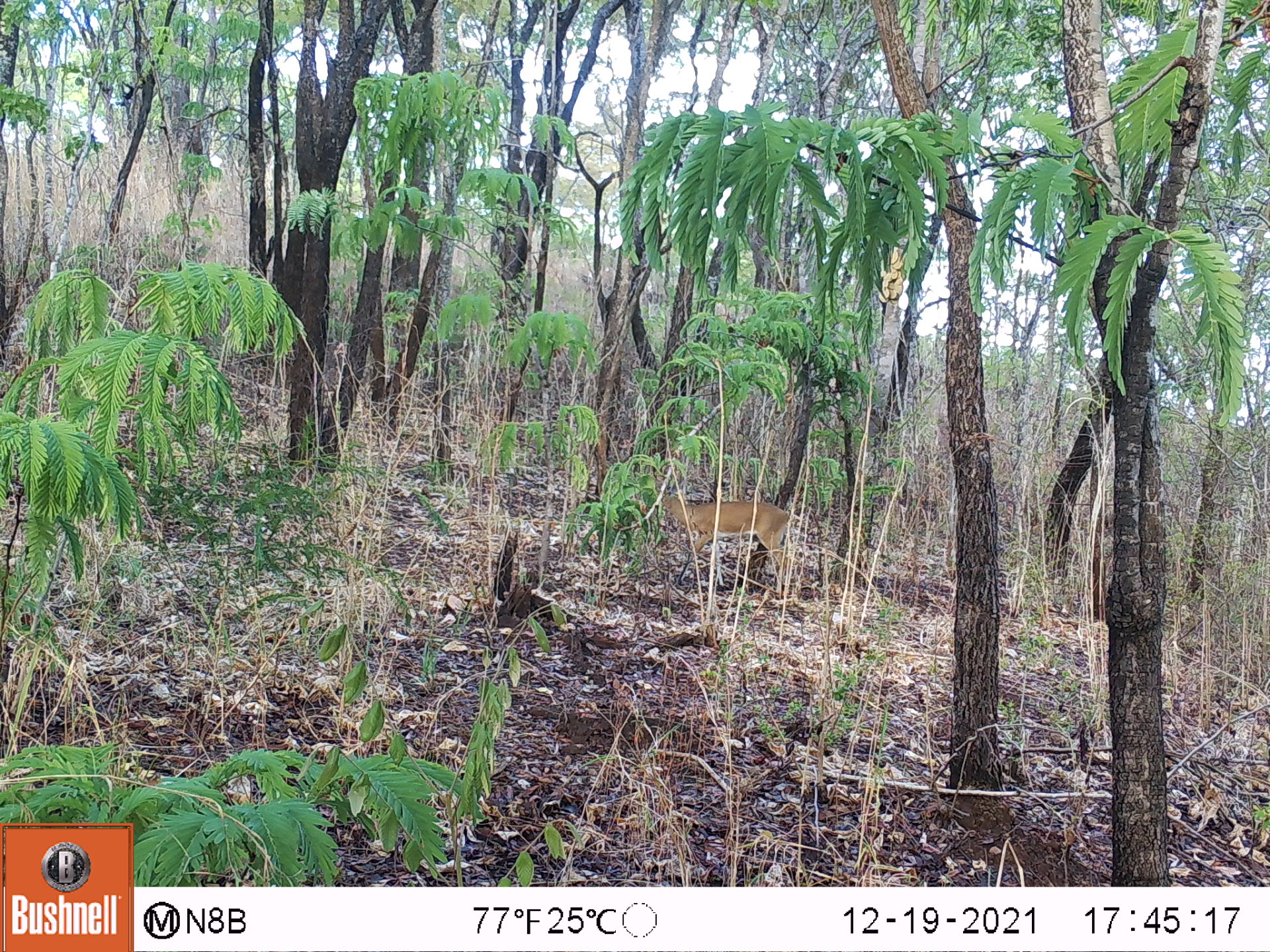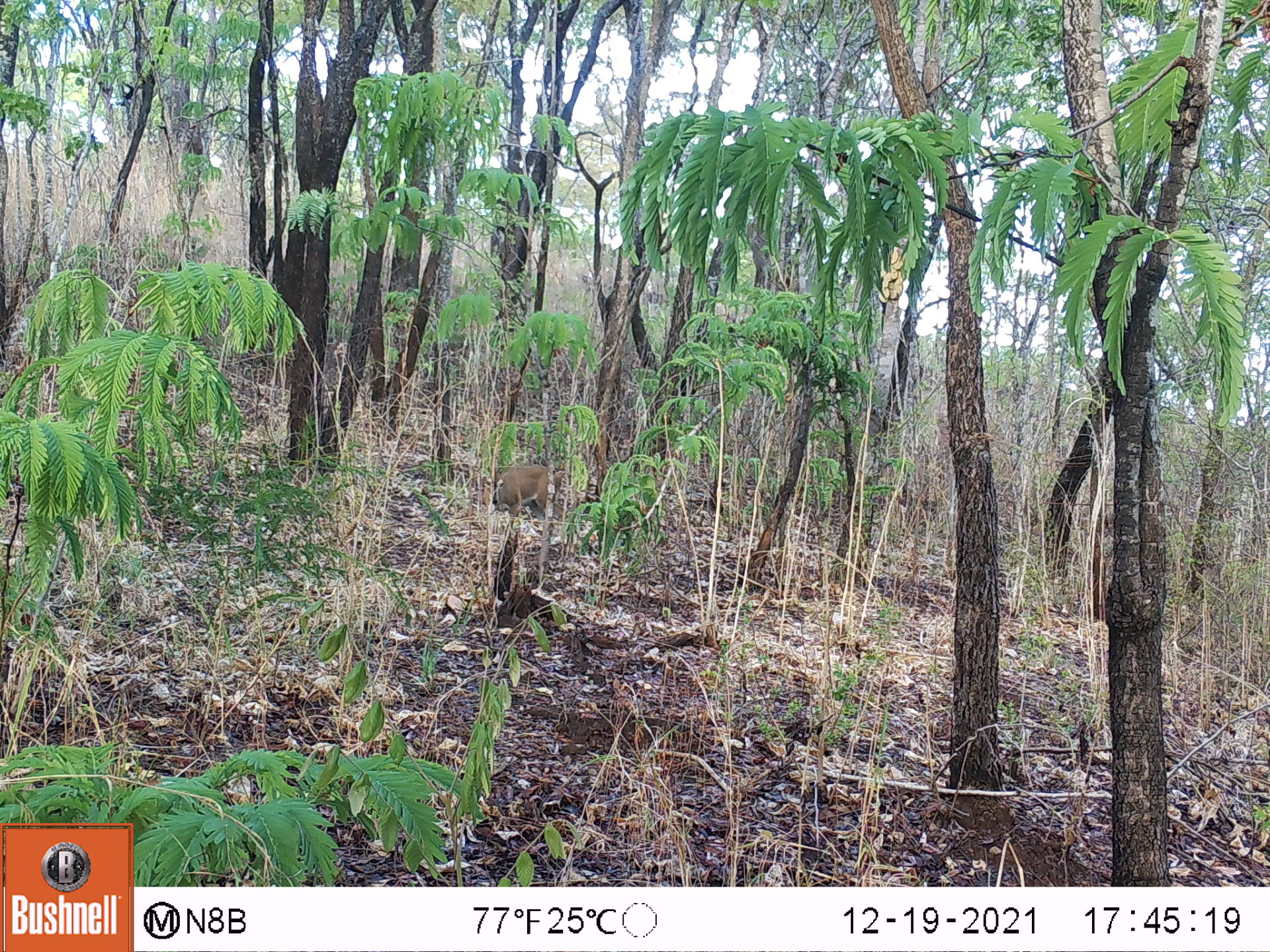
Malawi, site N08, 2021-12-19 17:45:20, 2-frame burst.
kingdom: Animalia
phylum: Chordata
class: Mammalia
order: Artiodactyla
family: Bovidae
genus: Sylvicapra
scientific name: Sylvicapra grimmia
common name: common duiker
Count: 1.